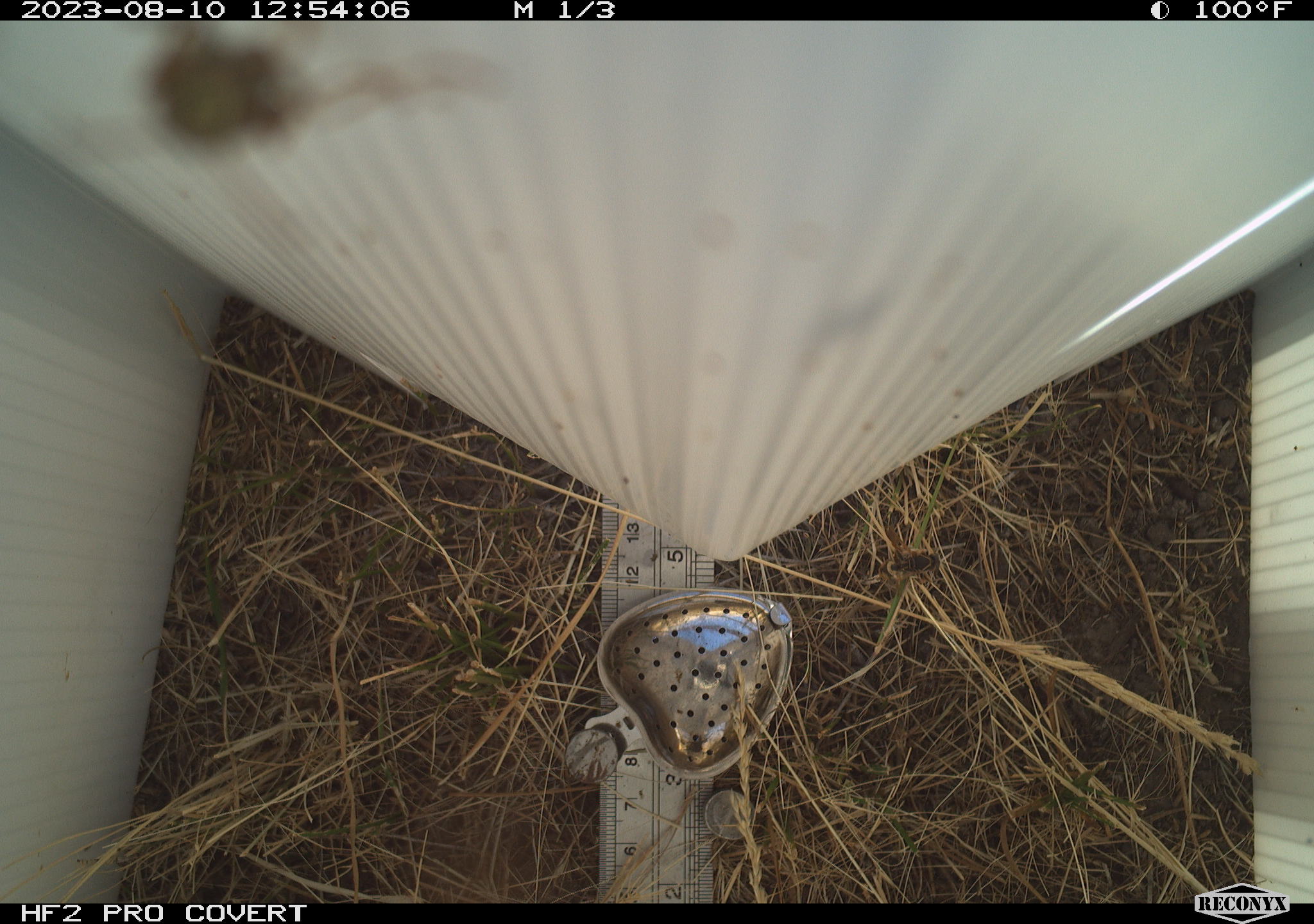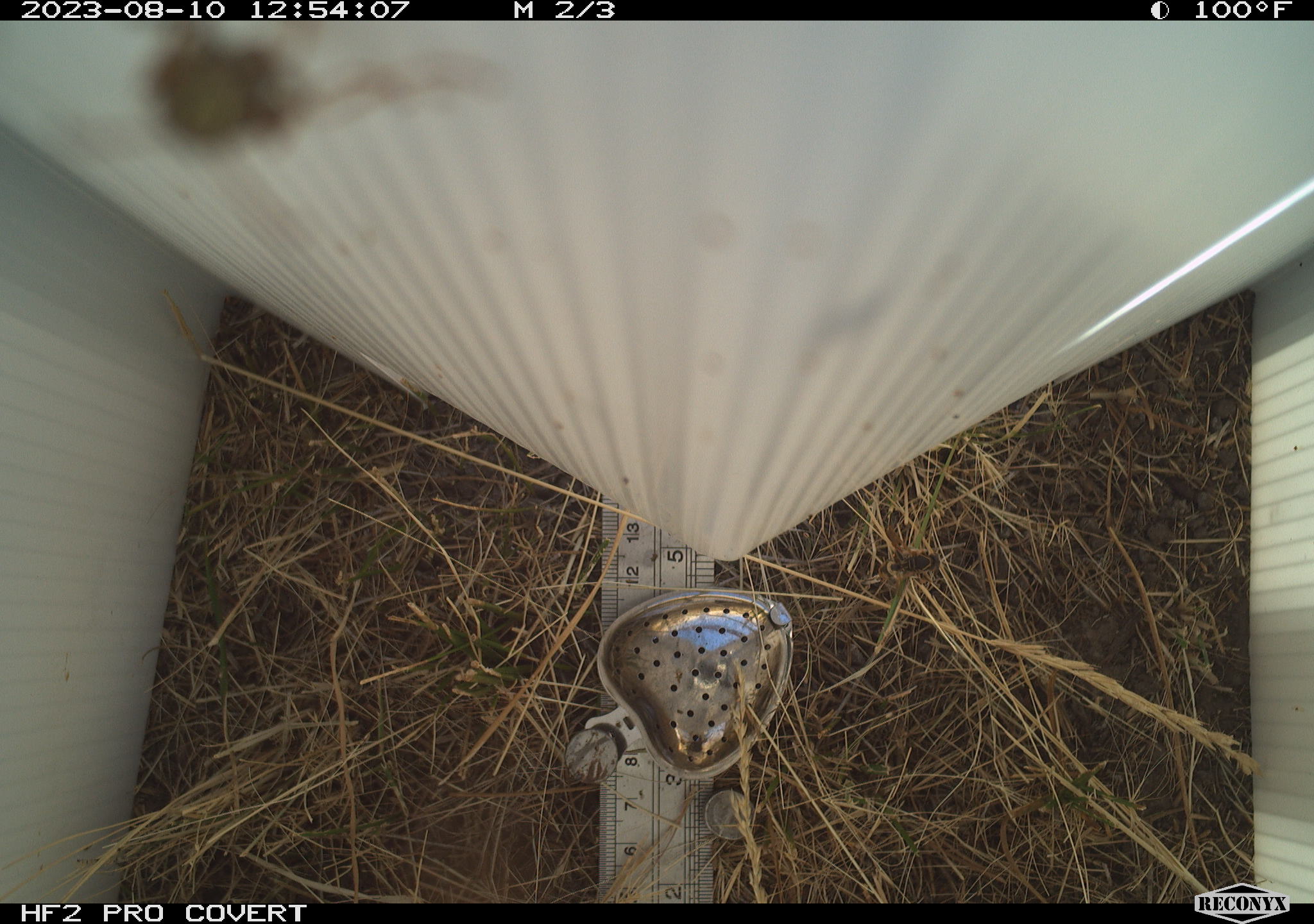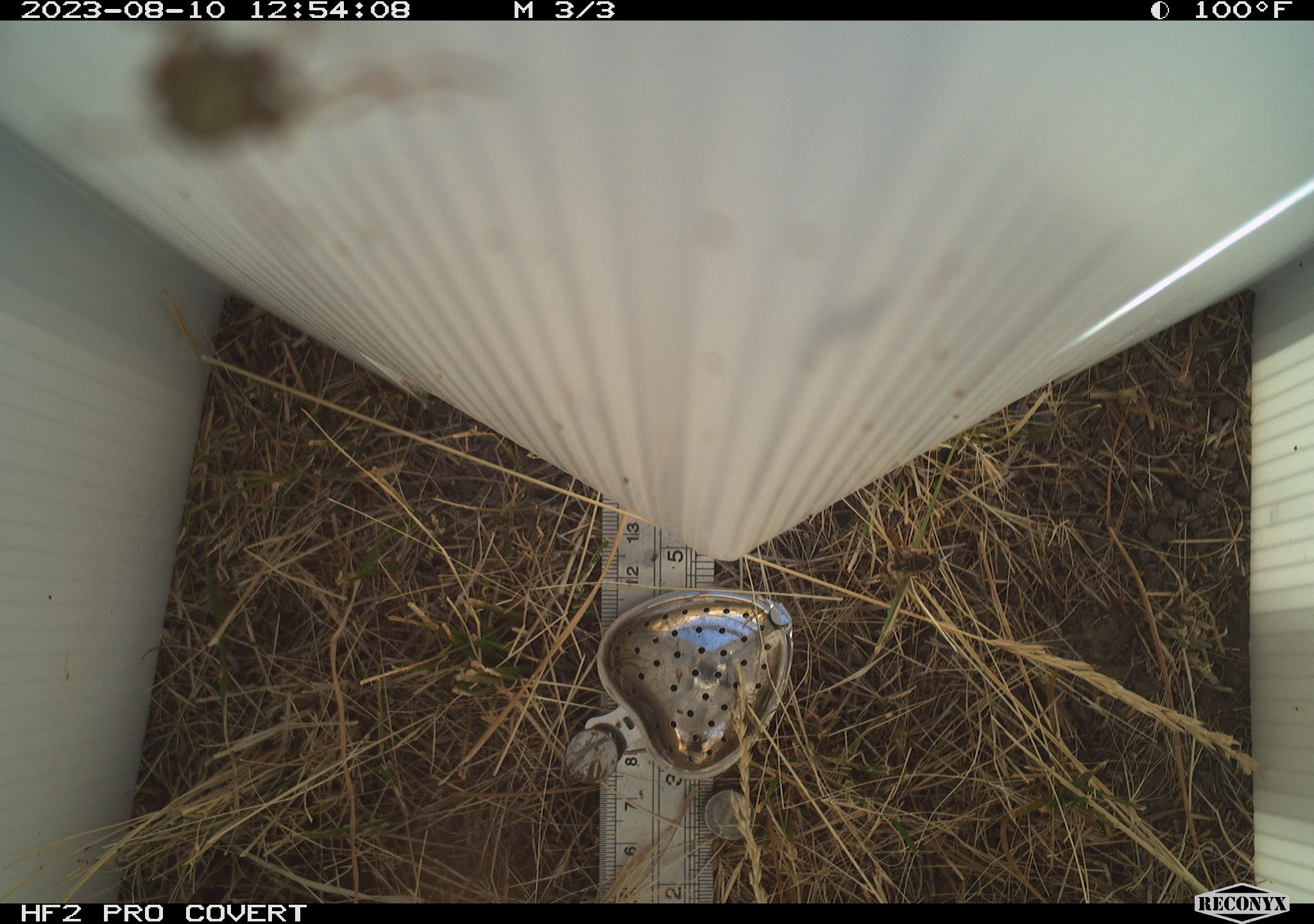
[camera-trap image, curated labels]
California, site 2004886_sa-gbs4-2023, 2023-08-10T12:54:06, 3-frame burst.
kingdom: Animalia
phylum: Arthropoda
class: Insecta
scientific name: Insecta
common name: insect